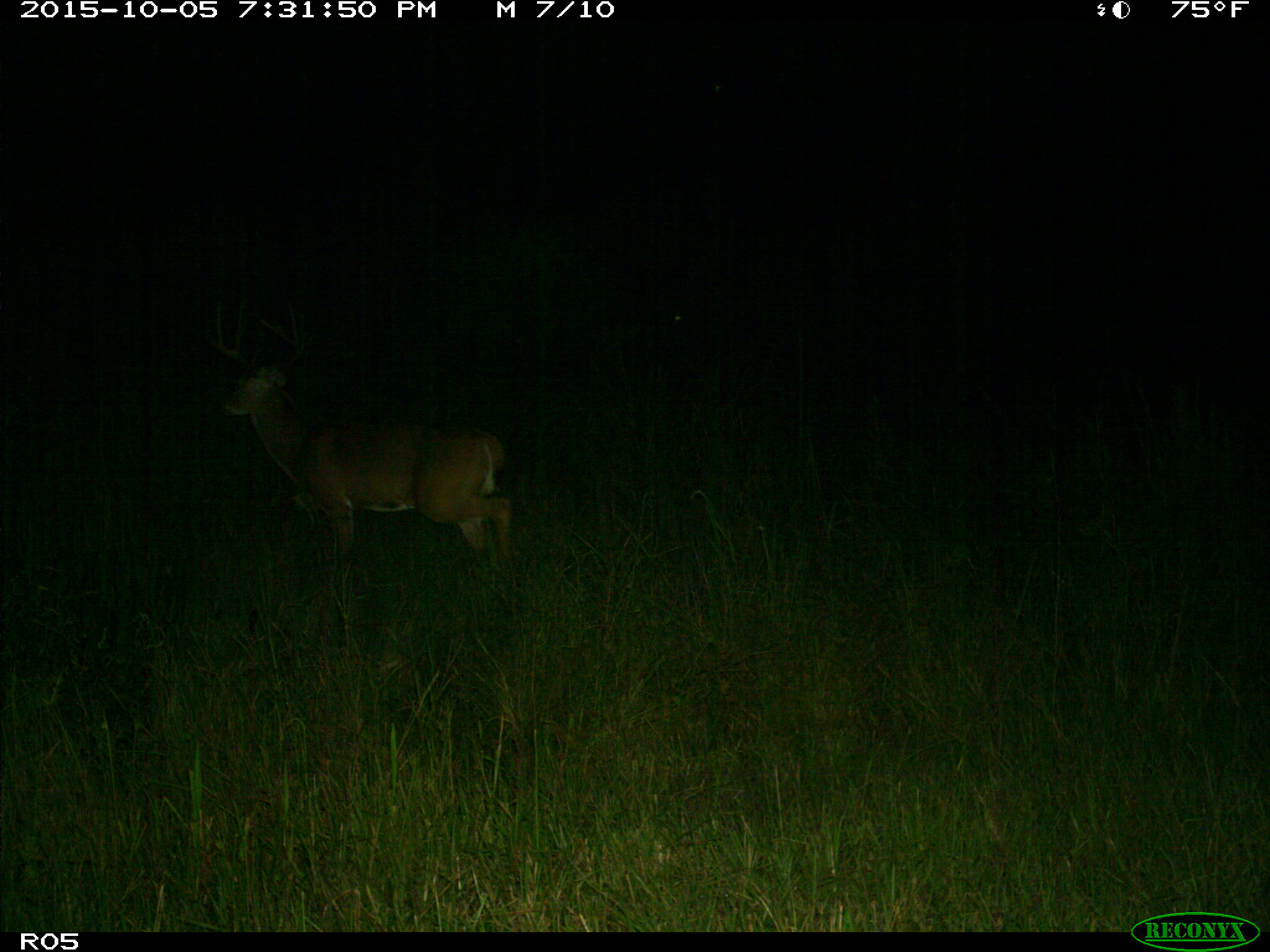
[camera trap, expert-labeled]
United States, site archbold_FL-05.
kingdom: Animalia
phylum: Chordata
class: Mammalia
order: Artiodactyla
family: Cervidae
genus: Odocoileus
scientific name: Odocoileus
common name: deer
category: unidentified deer